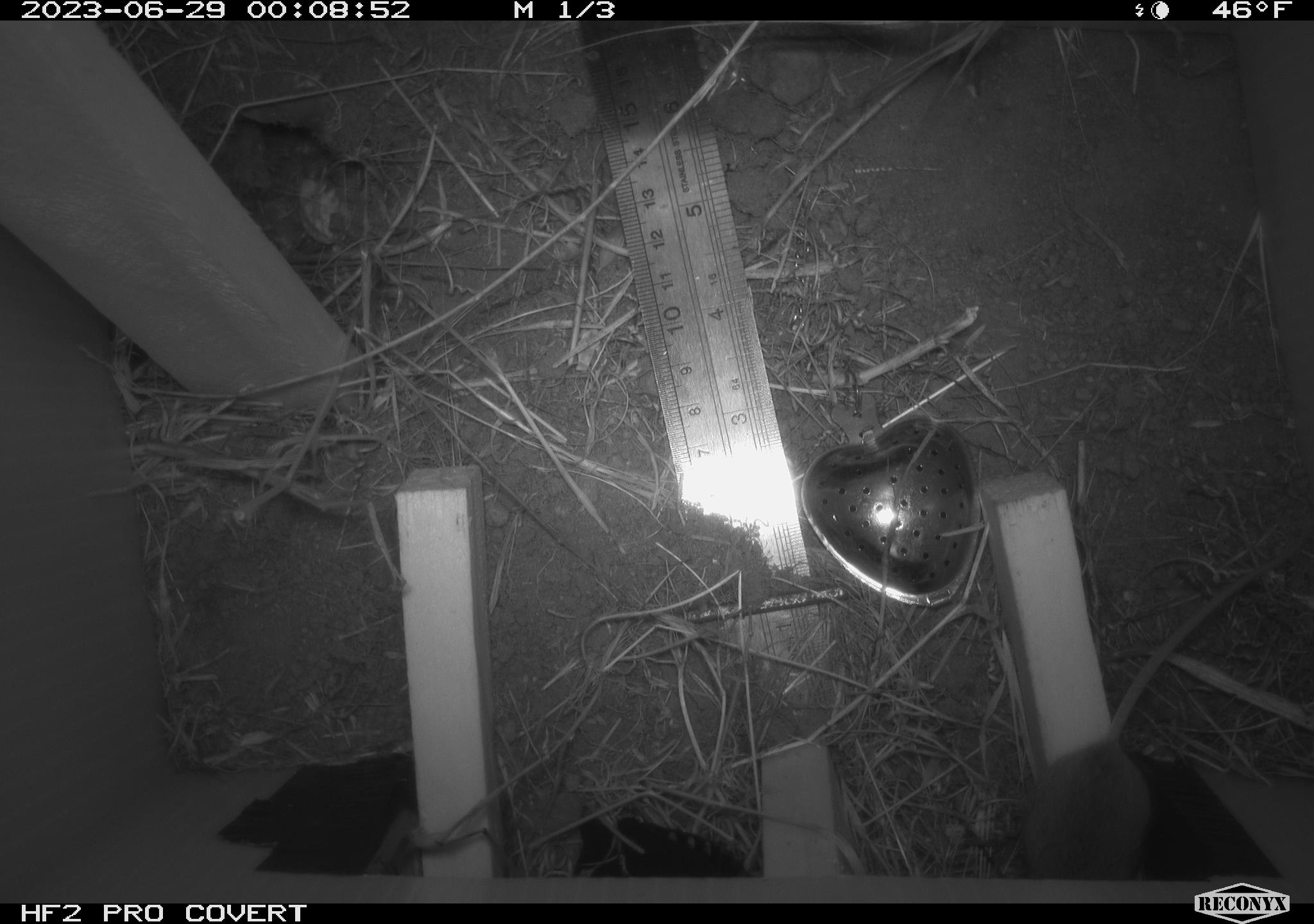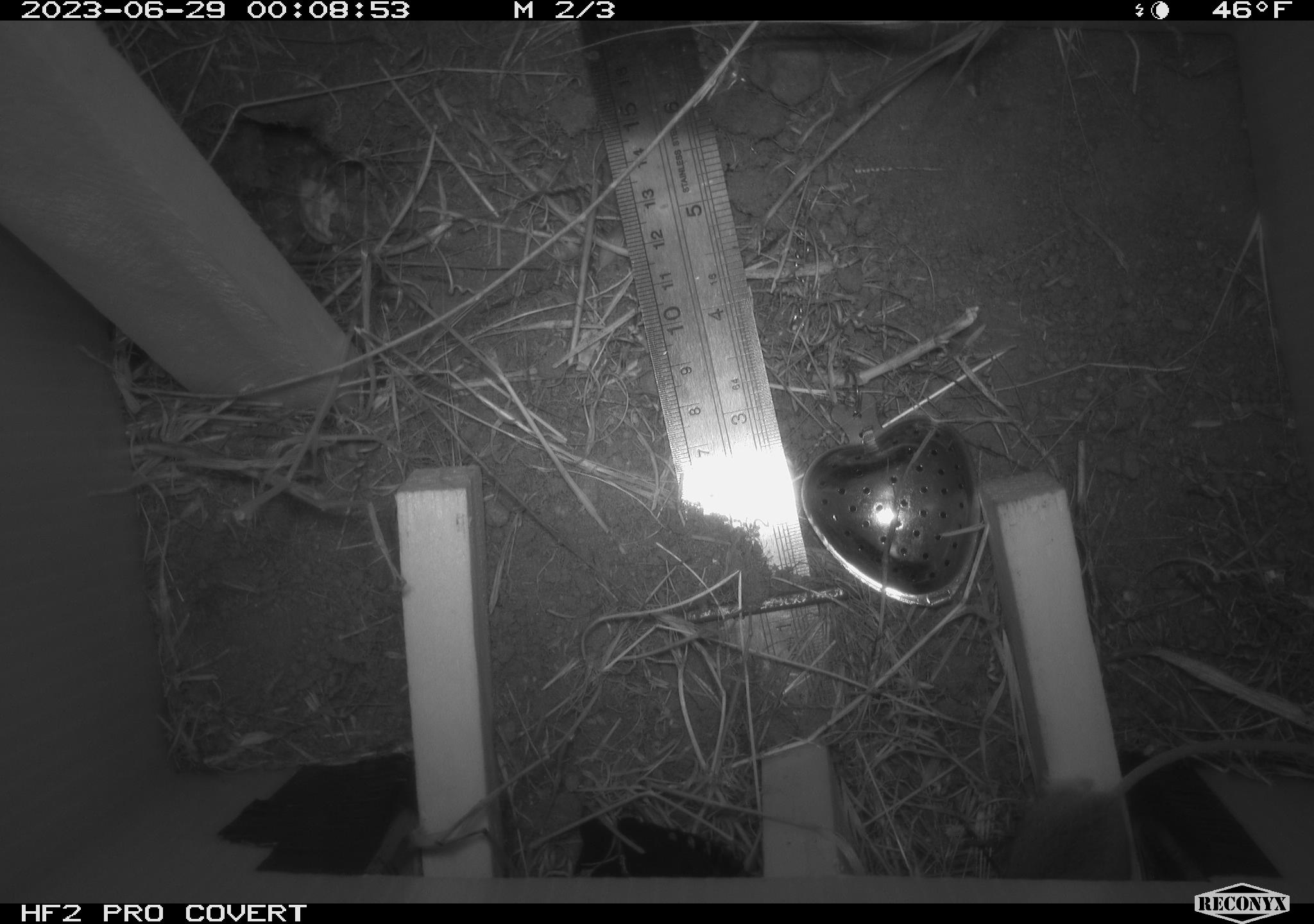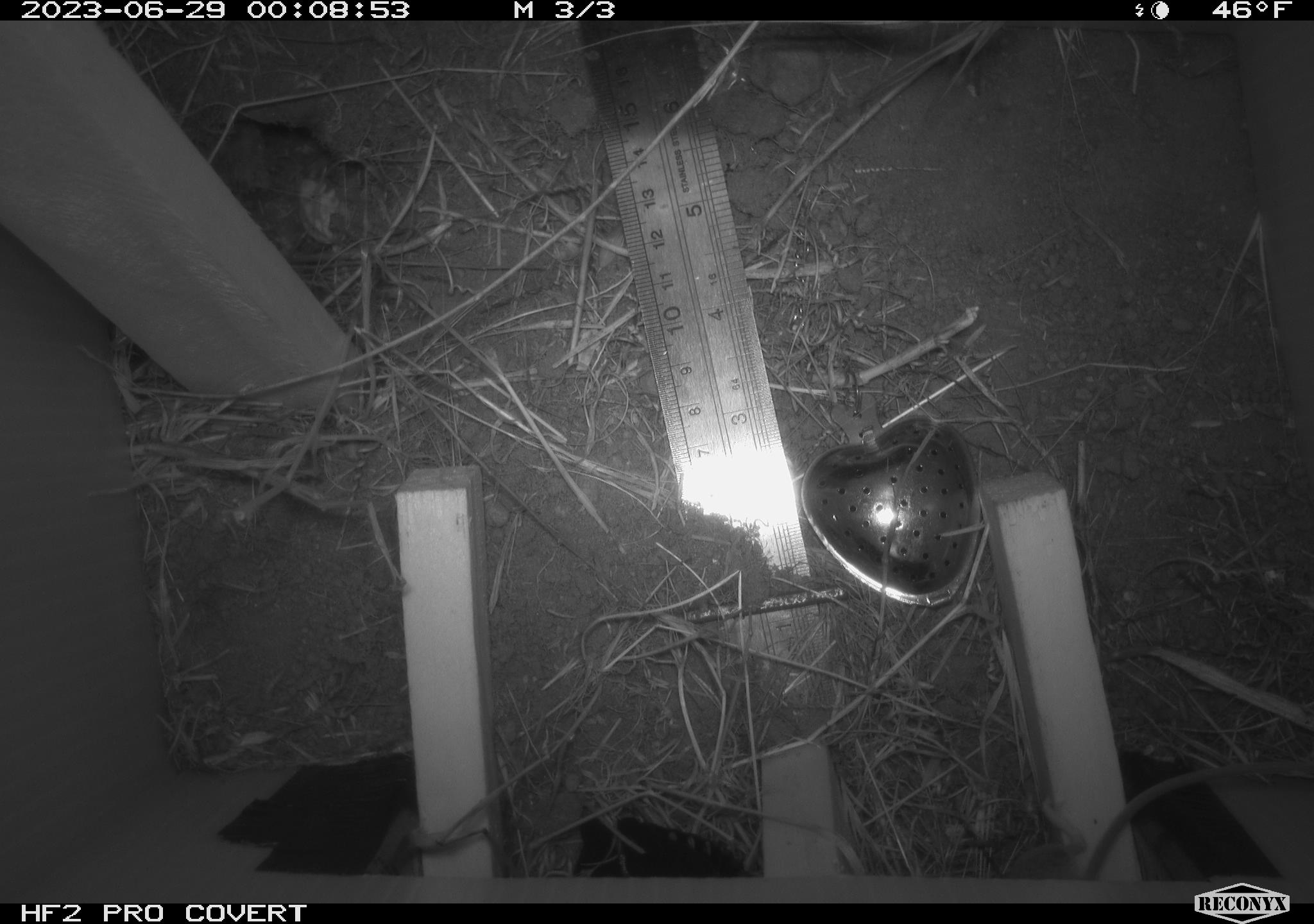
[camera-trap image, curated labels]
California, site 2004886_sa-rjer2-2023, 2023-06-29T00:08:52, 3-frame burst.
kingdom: Animalia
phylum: Chordata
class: Mammalia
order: Rodentia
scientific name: Rodentia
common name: mouse species